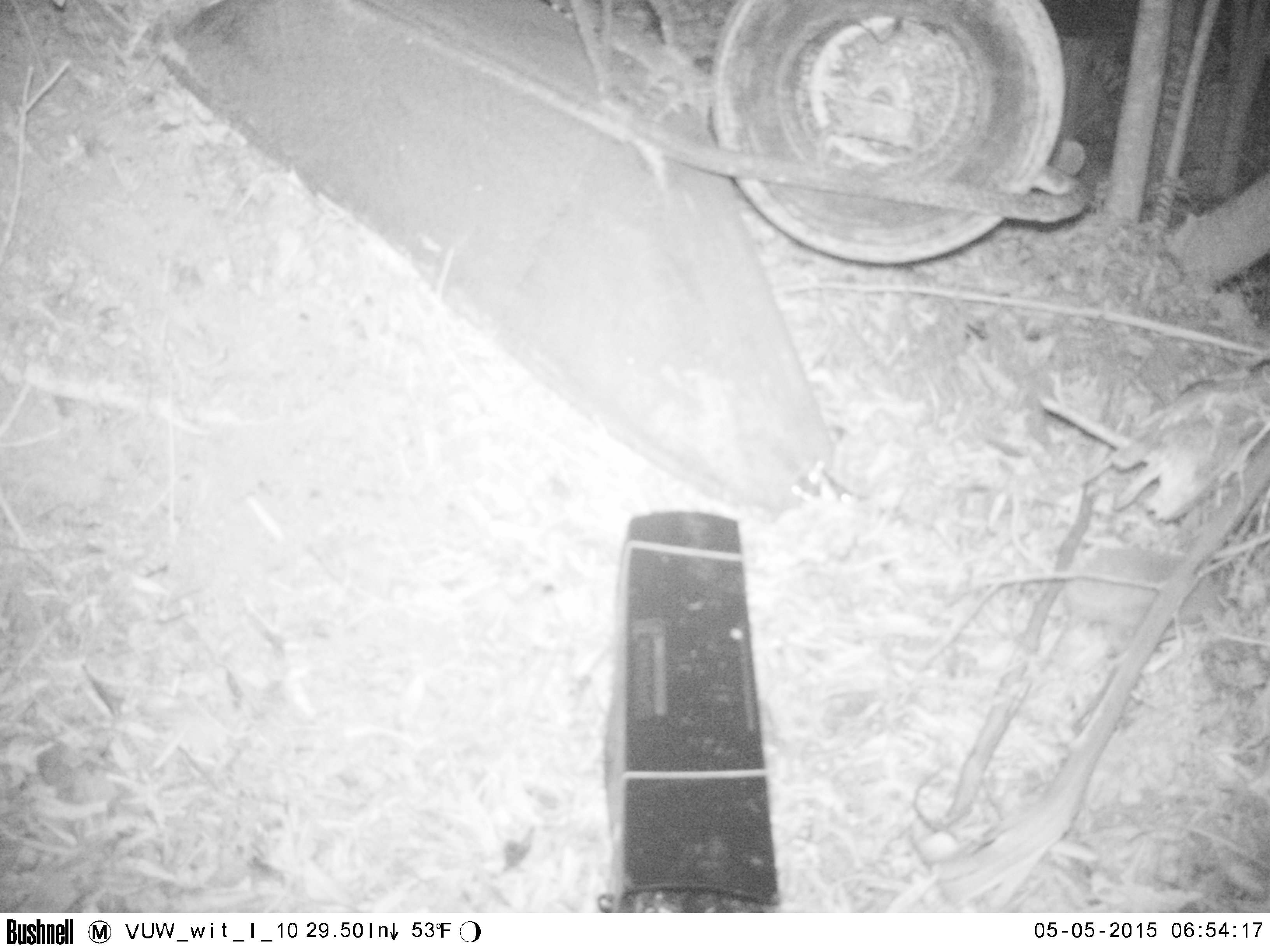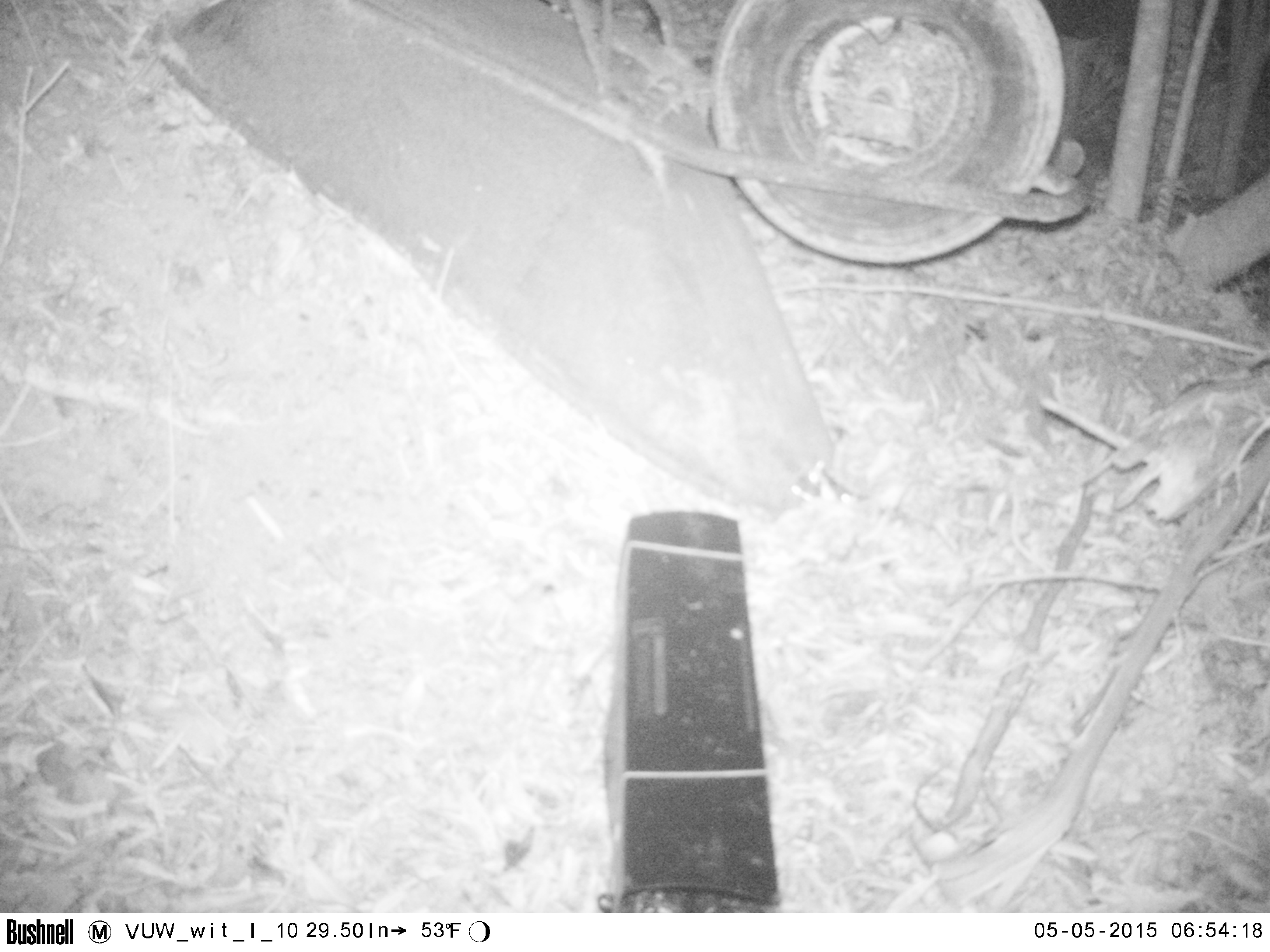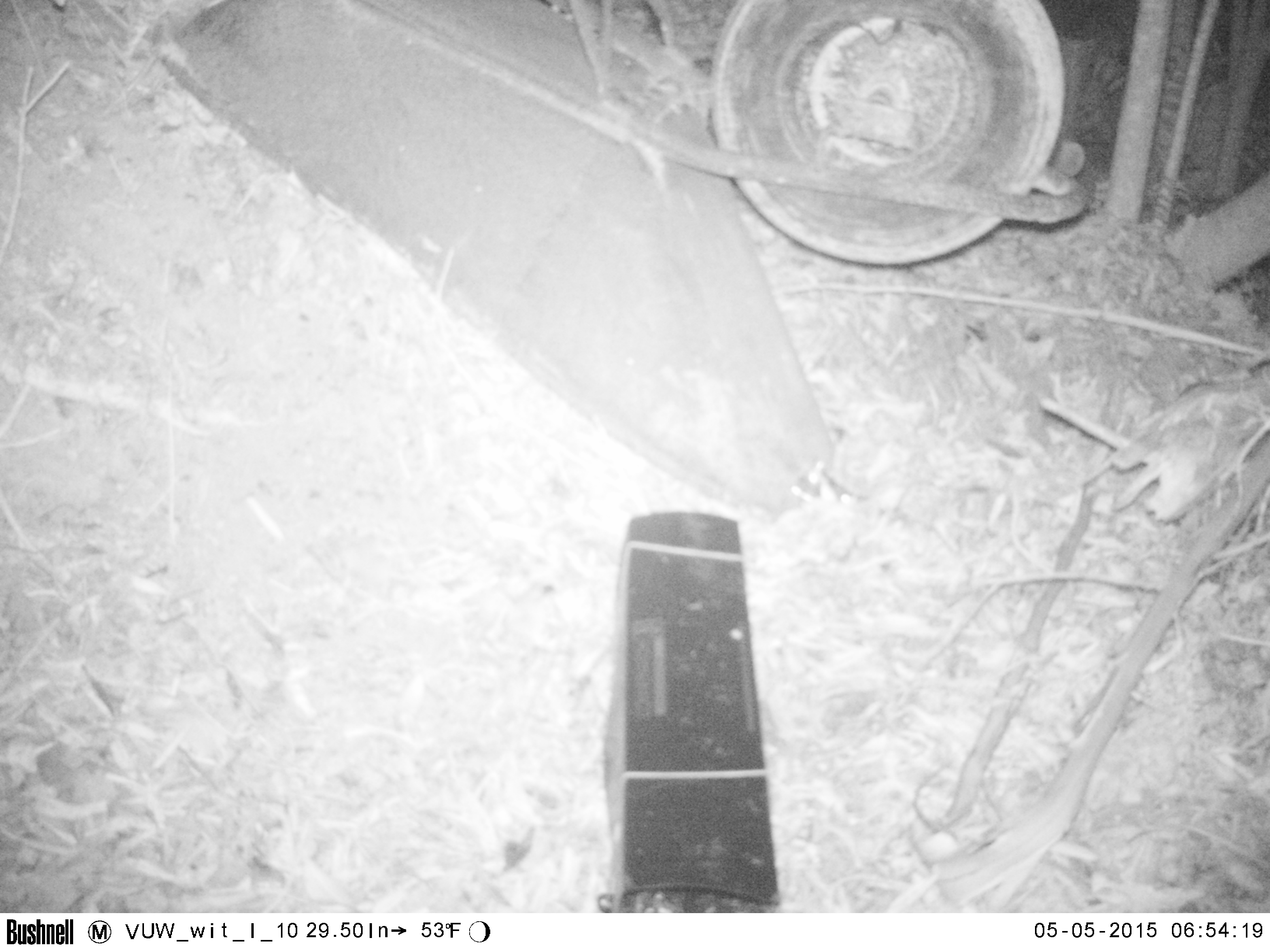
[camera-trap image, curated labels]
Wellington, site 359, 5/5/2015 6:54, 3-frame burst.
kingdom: Animalia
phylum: Chordata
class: Mammalia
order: Eulipotyphla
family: Erinaceidae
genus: Erinaceus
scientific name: Erinaceus europaeus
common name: hedgehog